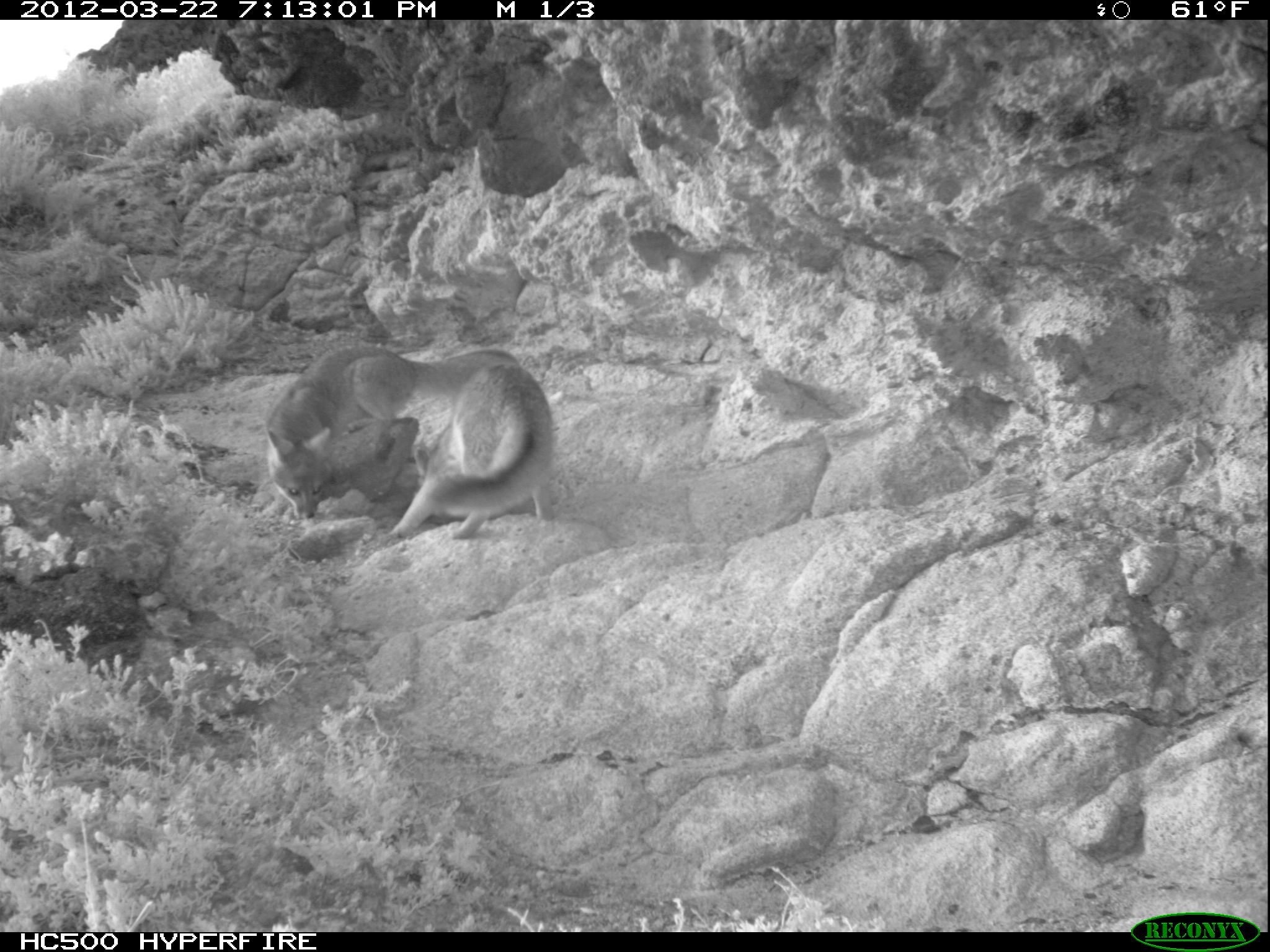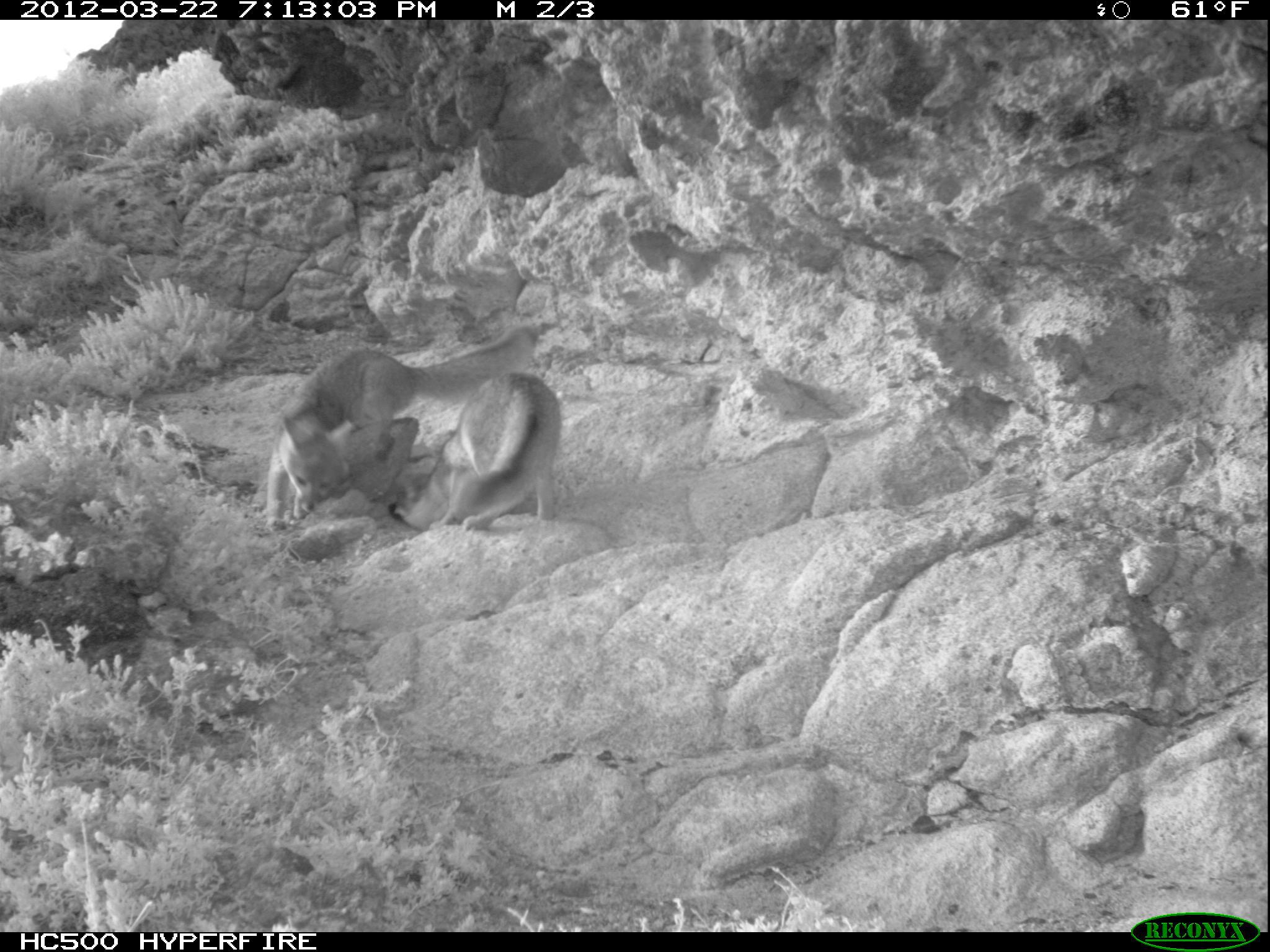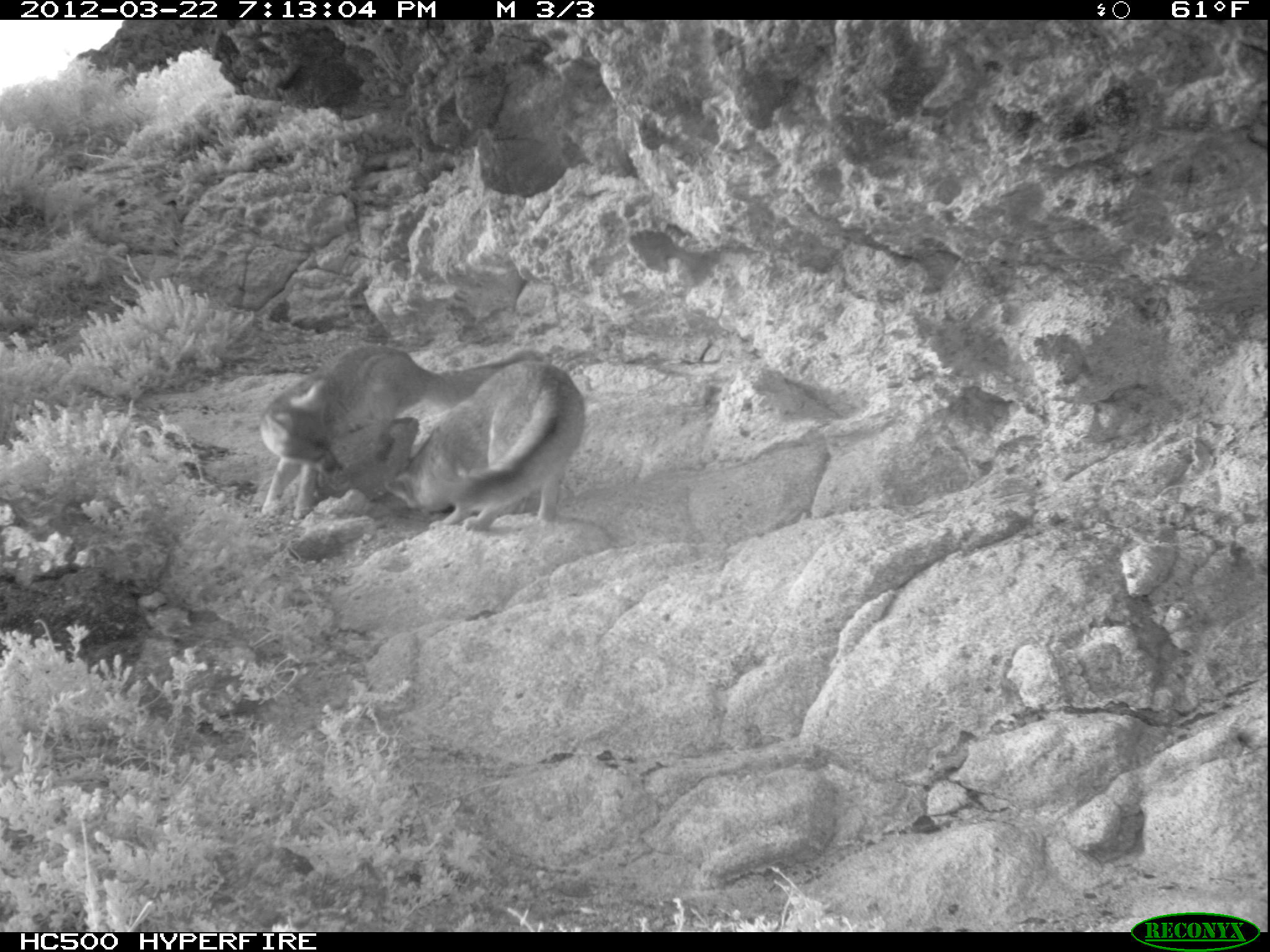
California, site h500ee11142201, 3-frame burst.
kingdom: Animalia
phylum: Chordata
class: Mammalia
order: Carnivora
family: Canidae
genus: Urocyon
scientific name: Urocyon littoralis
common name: island fox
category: fox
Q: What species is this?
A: Fox (island fox) (Urocyon littoralis).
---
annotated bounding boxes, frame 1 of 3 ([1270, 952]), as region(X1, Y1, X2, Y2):
fox: region(265, 345, 519, 519); region(386, 363, 554, 539)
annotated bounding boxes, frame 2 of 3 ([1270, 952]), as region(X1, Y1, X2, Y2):
fox: region(264, 324, 546, 534); region(389, 372, 562, 531)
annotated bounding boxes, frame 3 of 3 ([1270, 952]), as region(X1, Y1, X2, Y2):
fox: region(260, 343, 552, 529); region(383, 359, 585, 534)